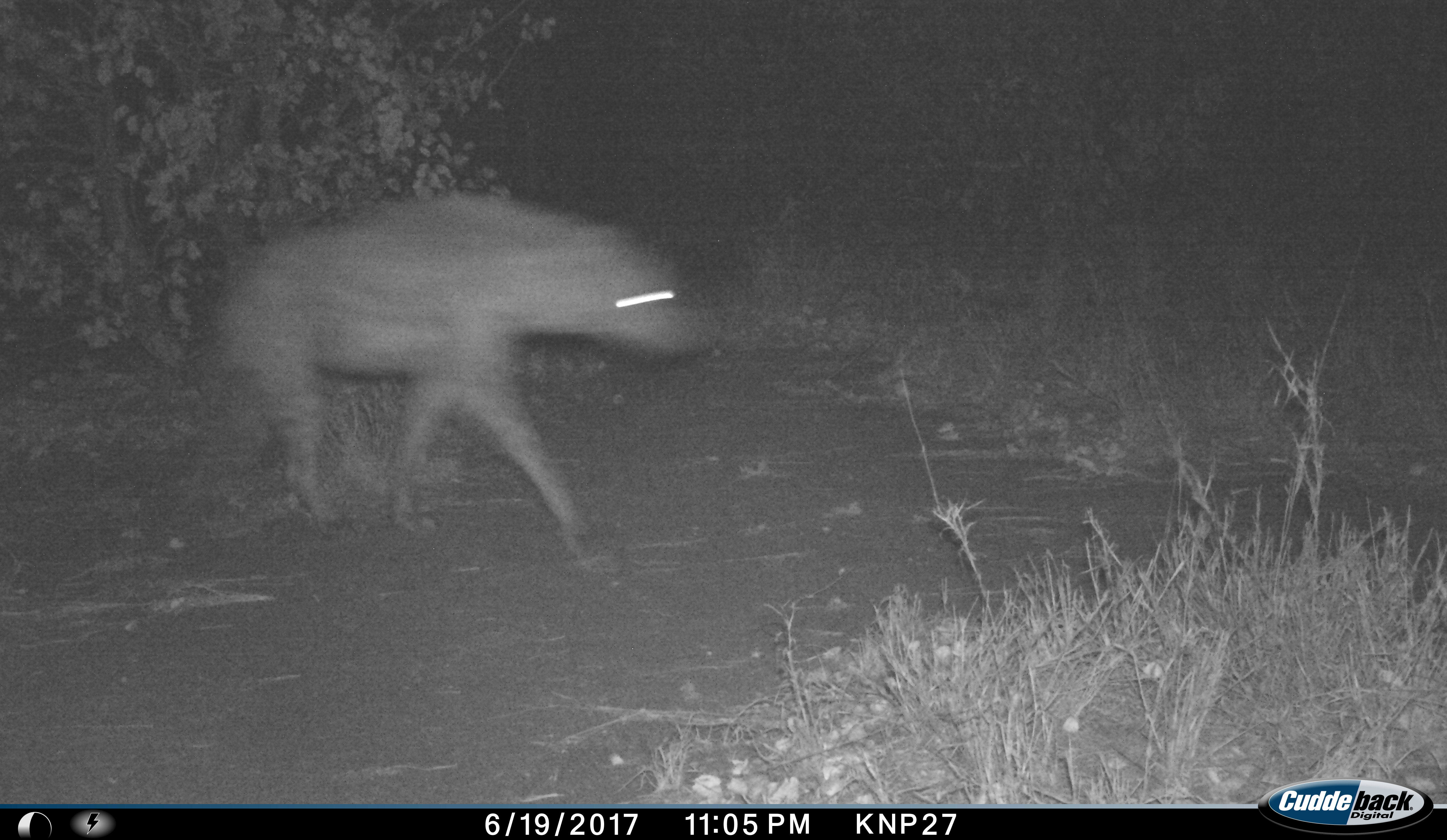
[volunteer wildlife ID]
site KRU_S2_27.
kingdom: Animalia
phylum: Chordata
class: Mammalia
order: Carnivora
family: Hyaenidae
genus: Crocuta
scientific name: Crocuta crocuta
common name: spotted hyena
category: hyenaspotted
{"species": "hyenaspotted (spotted hyena) (Crocuta crocuta)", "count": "1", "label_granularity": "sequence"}